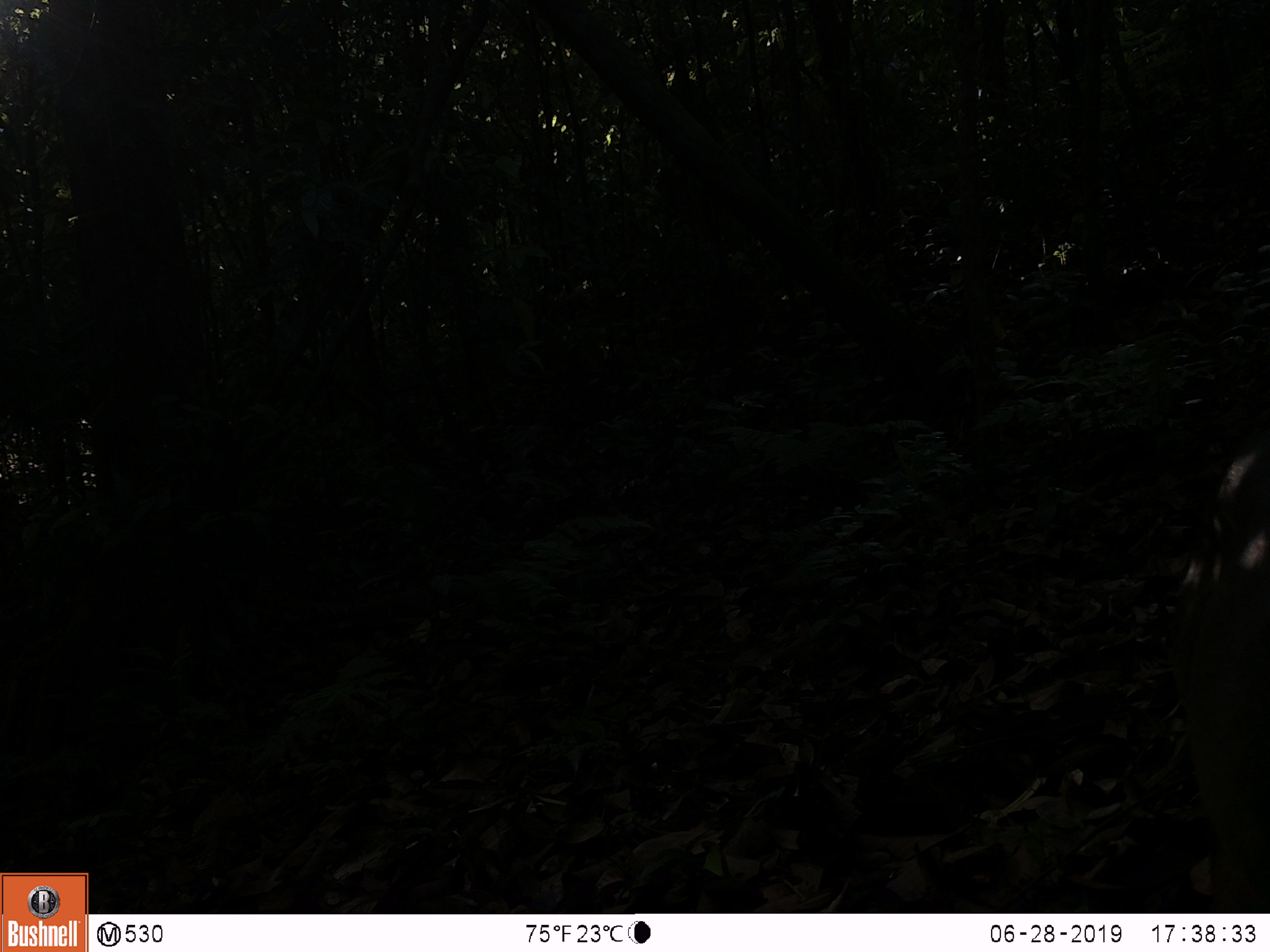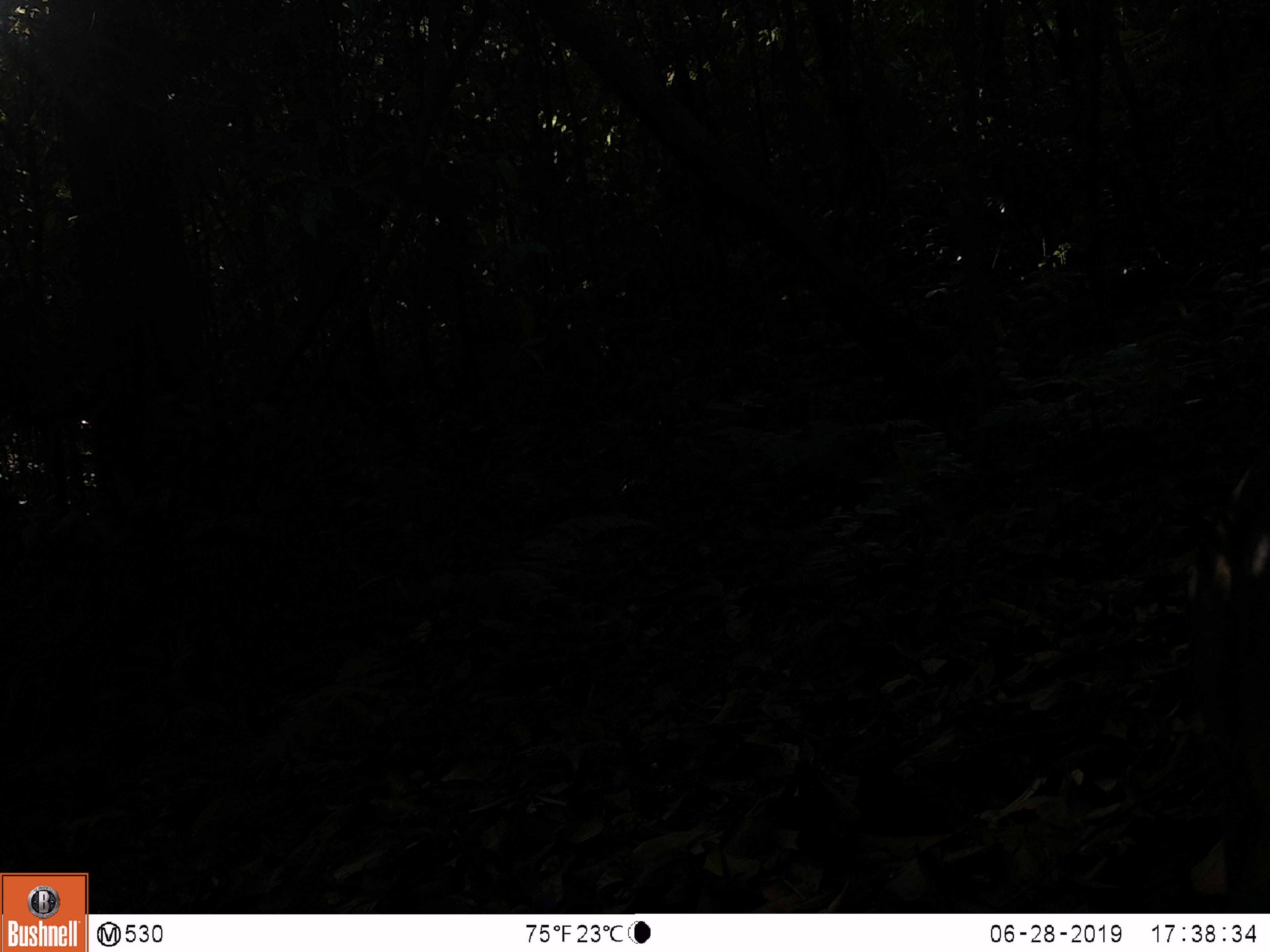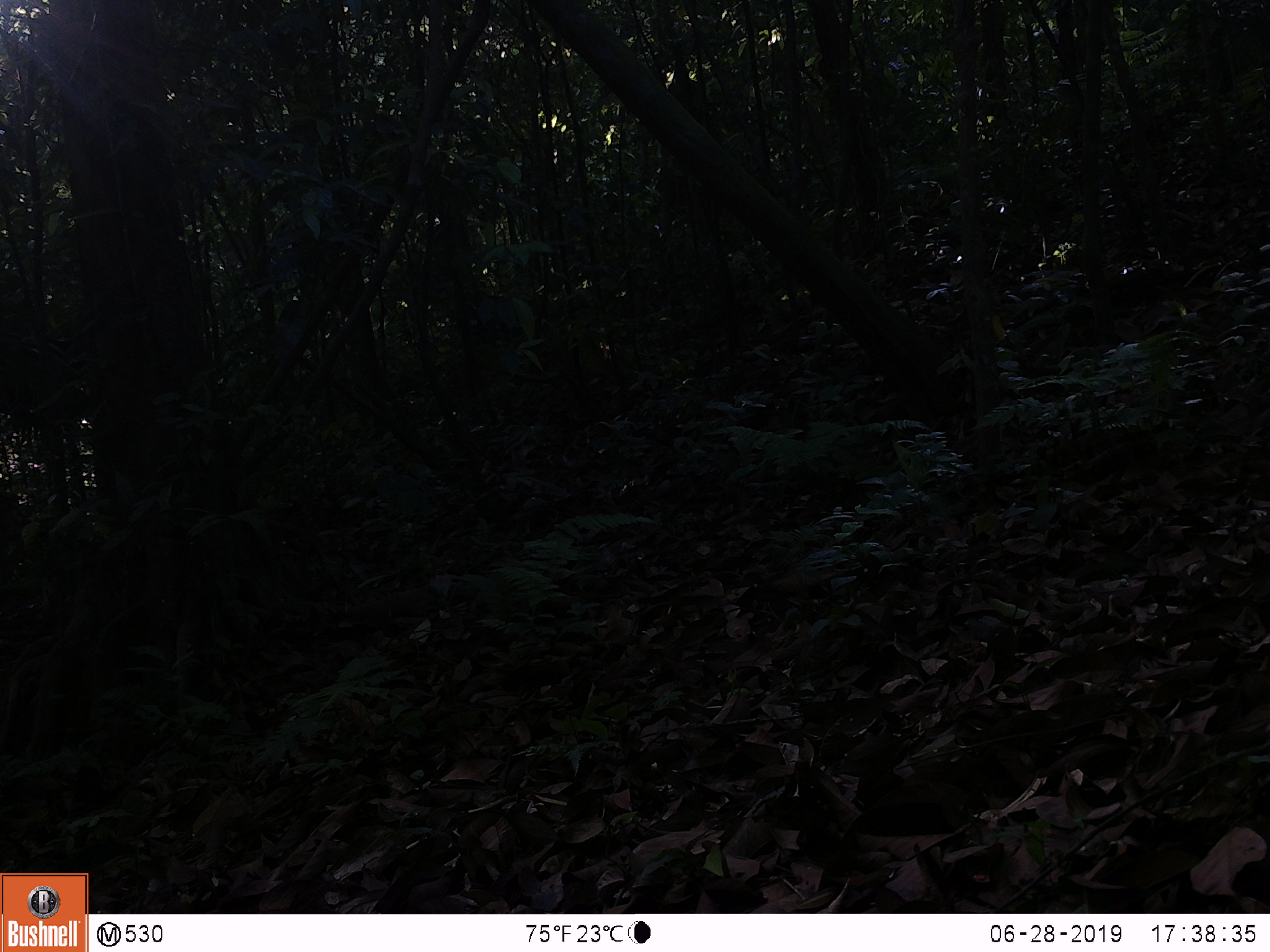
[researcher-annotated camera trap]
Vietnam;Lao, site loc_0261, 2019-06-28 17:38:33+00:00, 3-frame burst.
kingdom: Animalia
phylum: Chordata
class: Mammalia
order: Artiodactyla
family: Cervidae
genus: Muntiacus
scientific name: Muntiacus vuquangensis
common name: large-antlered muntjac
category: large antlered muntjac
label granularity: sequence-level